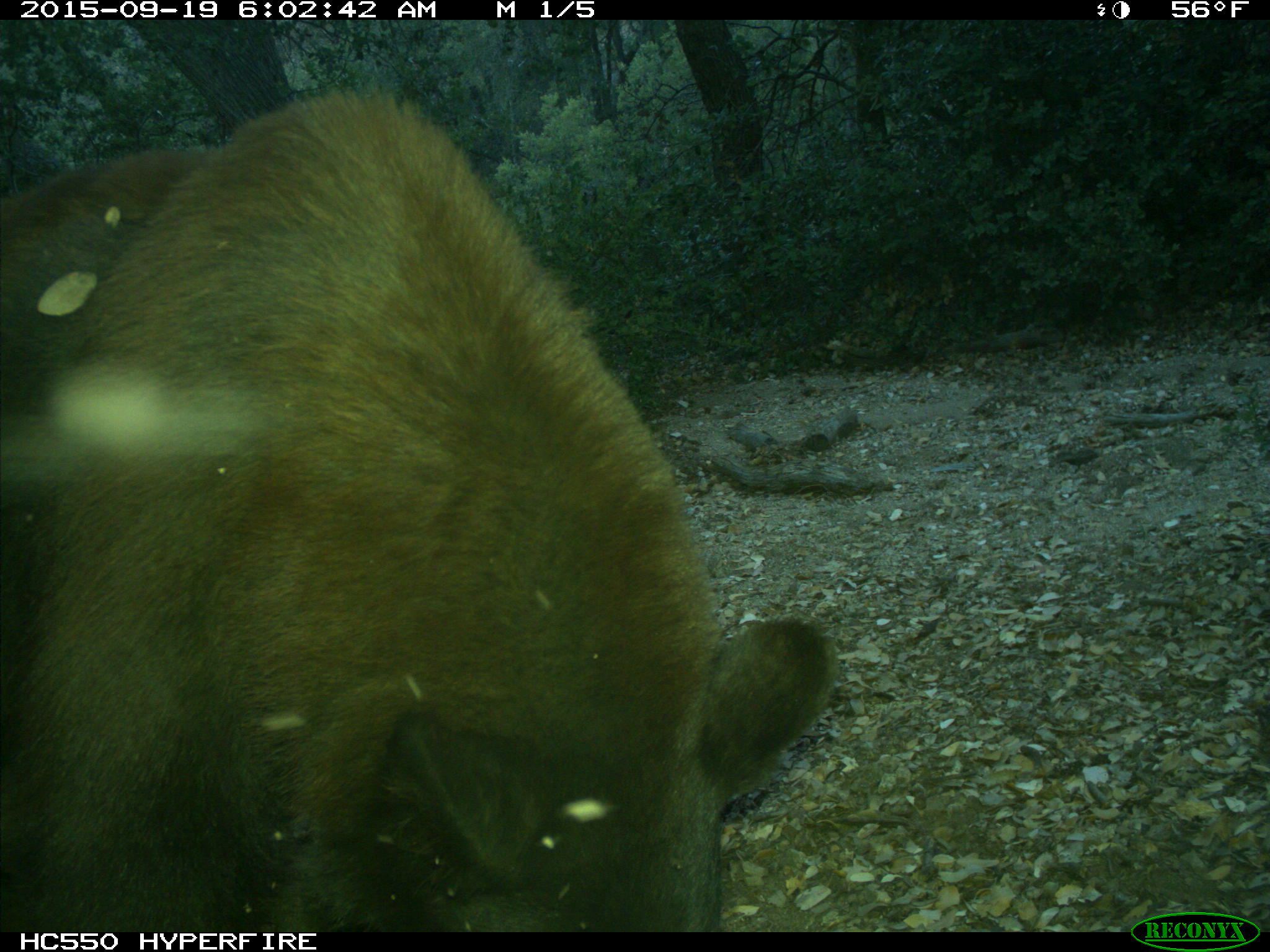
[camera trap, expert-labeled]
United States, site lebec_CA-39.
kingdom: Animalia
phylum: Chordata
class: Mammalia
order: Carnivora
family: Ursidae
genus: Ursus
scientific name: Ursus americanus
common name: american black bear